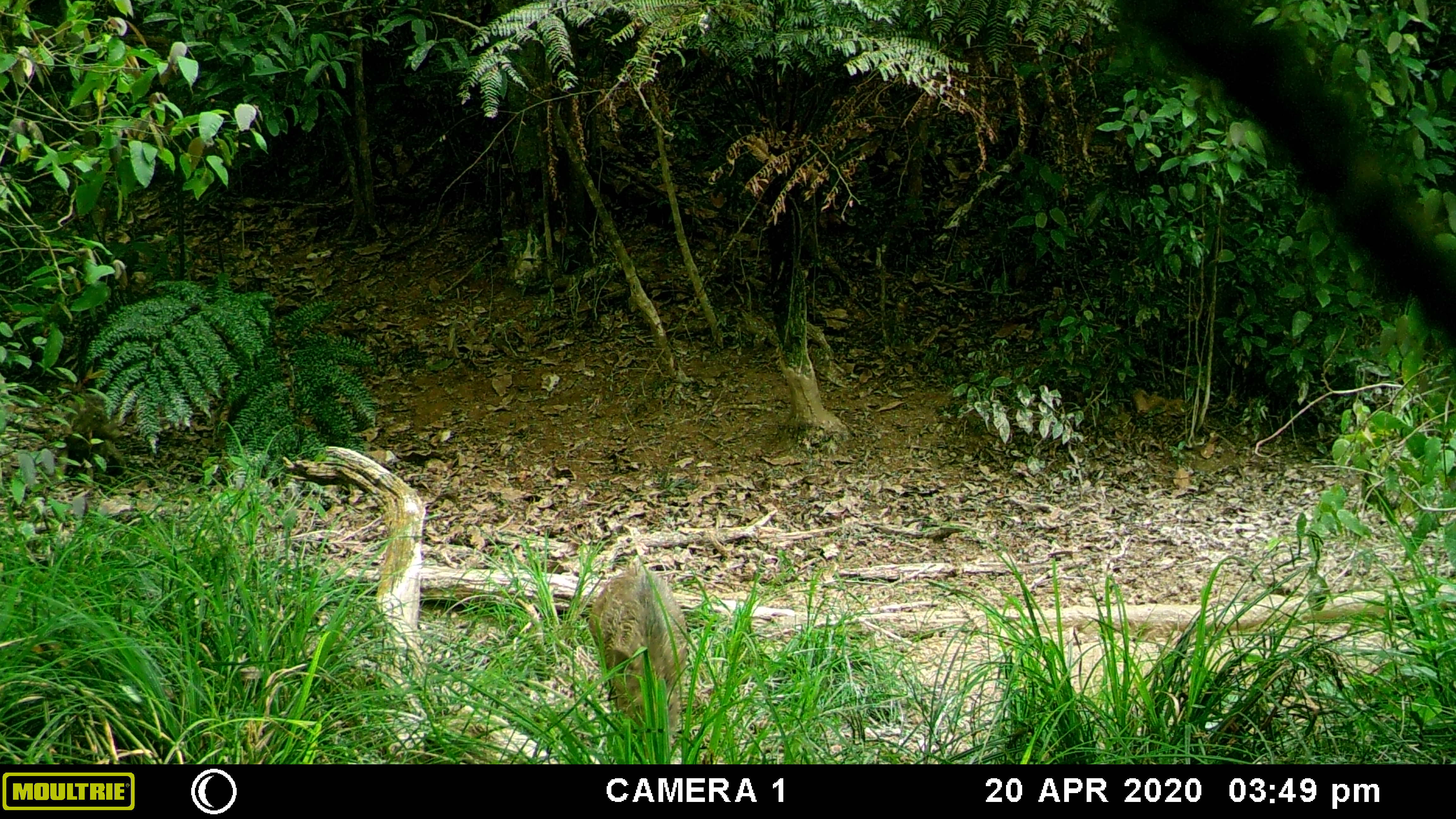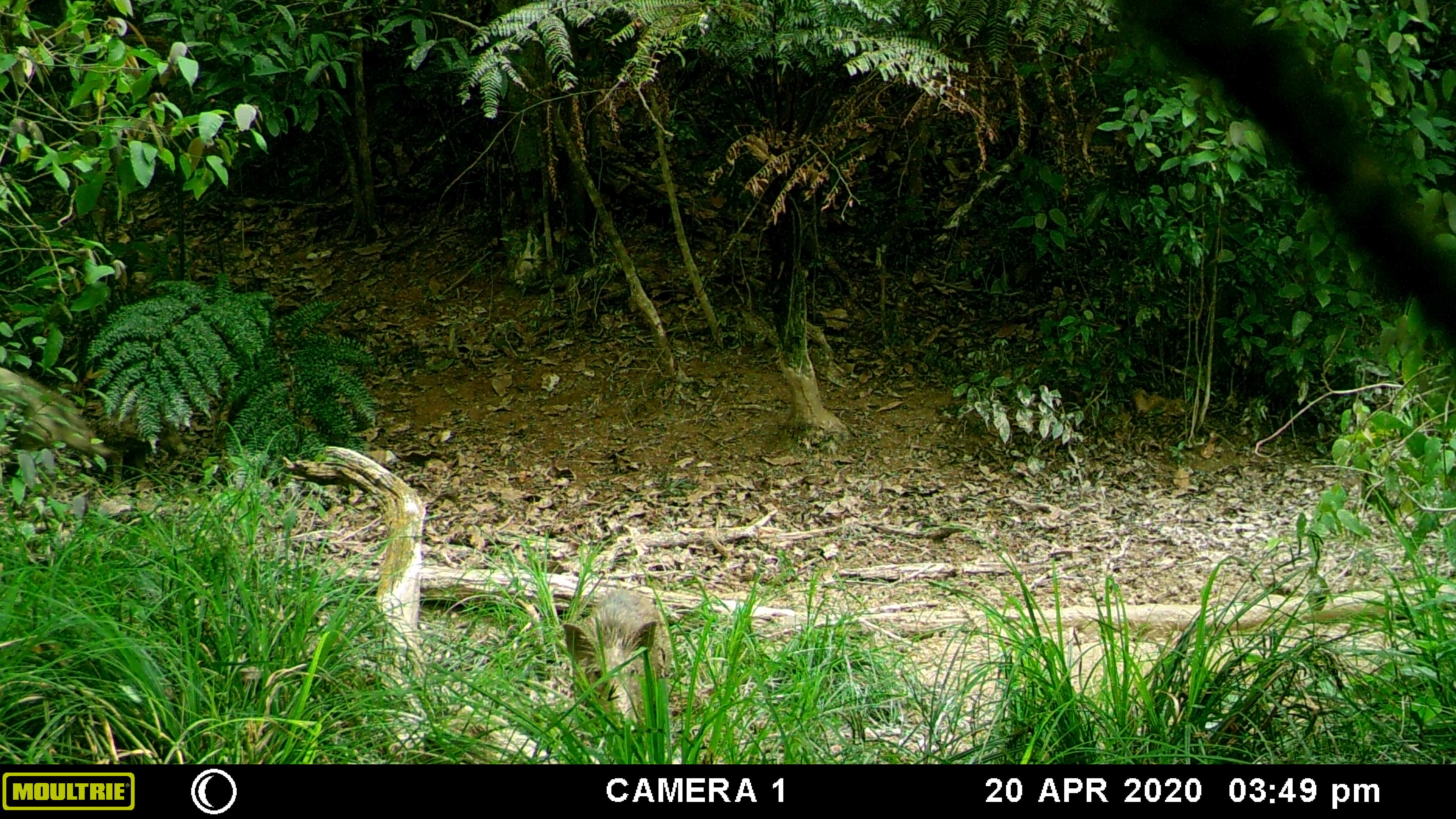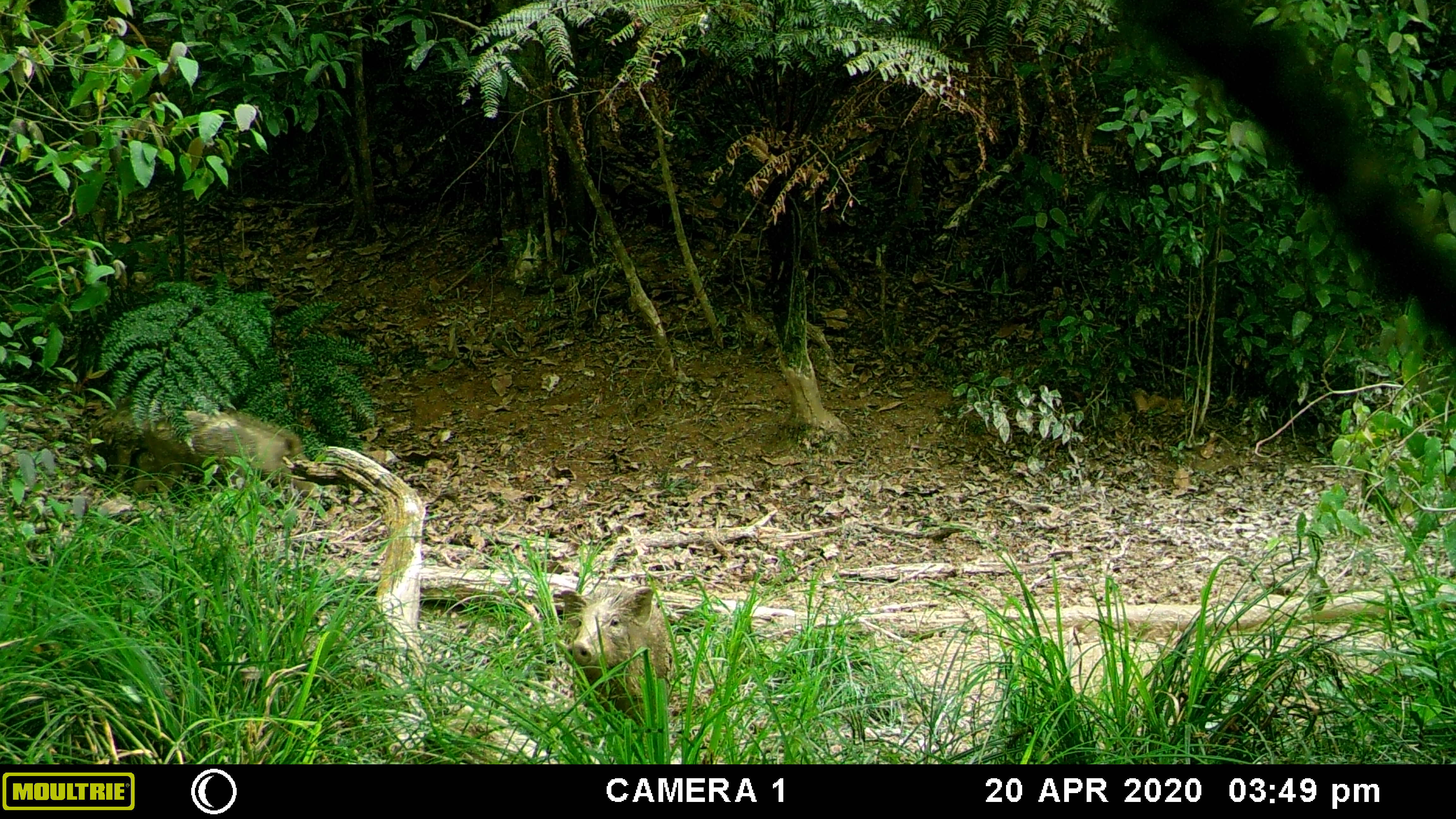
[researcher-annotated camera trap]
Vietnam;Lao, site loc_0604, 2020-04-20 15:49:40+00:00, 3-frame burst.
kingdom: Animalia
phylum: Chordata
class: Mammalia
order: Artiodactyla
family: Suidae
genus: Sus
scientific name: Sus scrofa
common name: eurasian wild pig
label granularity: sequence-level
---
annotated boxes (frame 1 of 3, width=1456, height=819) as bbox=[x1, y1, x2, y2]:
eurasian wild pig: bbox=[587, 556, 691, 764]; bbox=[426, 699, 558, 763]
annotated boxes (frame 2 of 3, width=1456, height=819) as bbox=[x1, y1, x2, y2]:
eurasian wild pig: bbox=[558, 586, 679, 764]; bbox=[412, 702, 558, 763]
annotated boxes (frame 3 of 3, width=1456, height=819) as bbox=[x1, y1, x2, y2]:
eurasian wild pig: bbox=[558, 582, 679, 764]; bbox=[110, 404, 321, 506]; bbox=[412, 702, 558, 763]